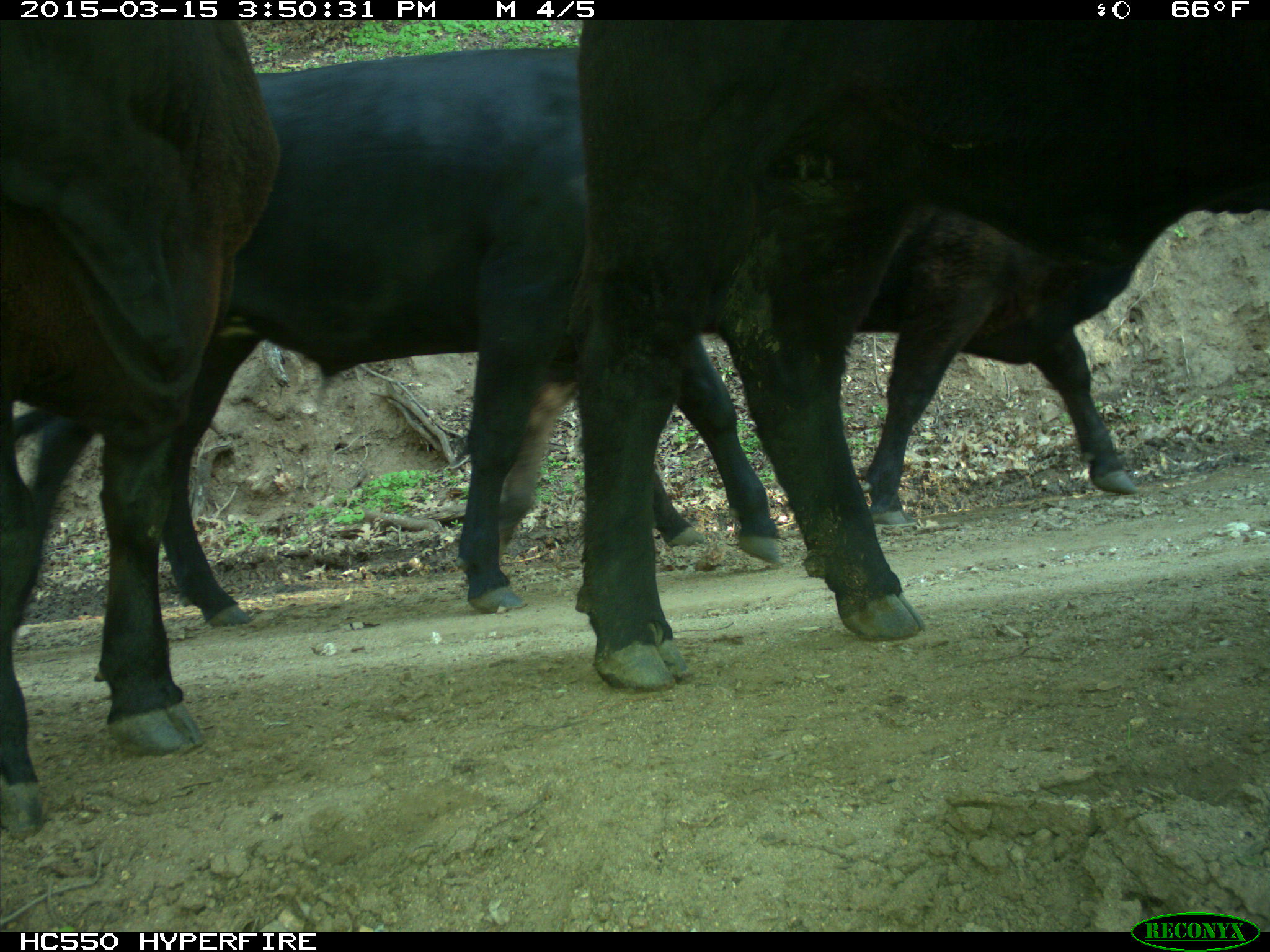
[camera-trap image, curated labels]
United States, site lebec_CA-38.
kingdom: Animalia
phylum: Chordata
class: Mammalia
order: Artiodactyla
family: Bovidae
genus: Bos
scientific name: Bos taurus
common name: domestic cow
Bos taurus (domestic cow).